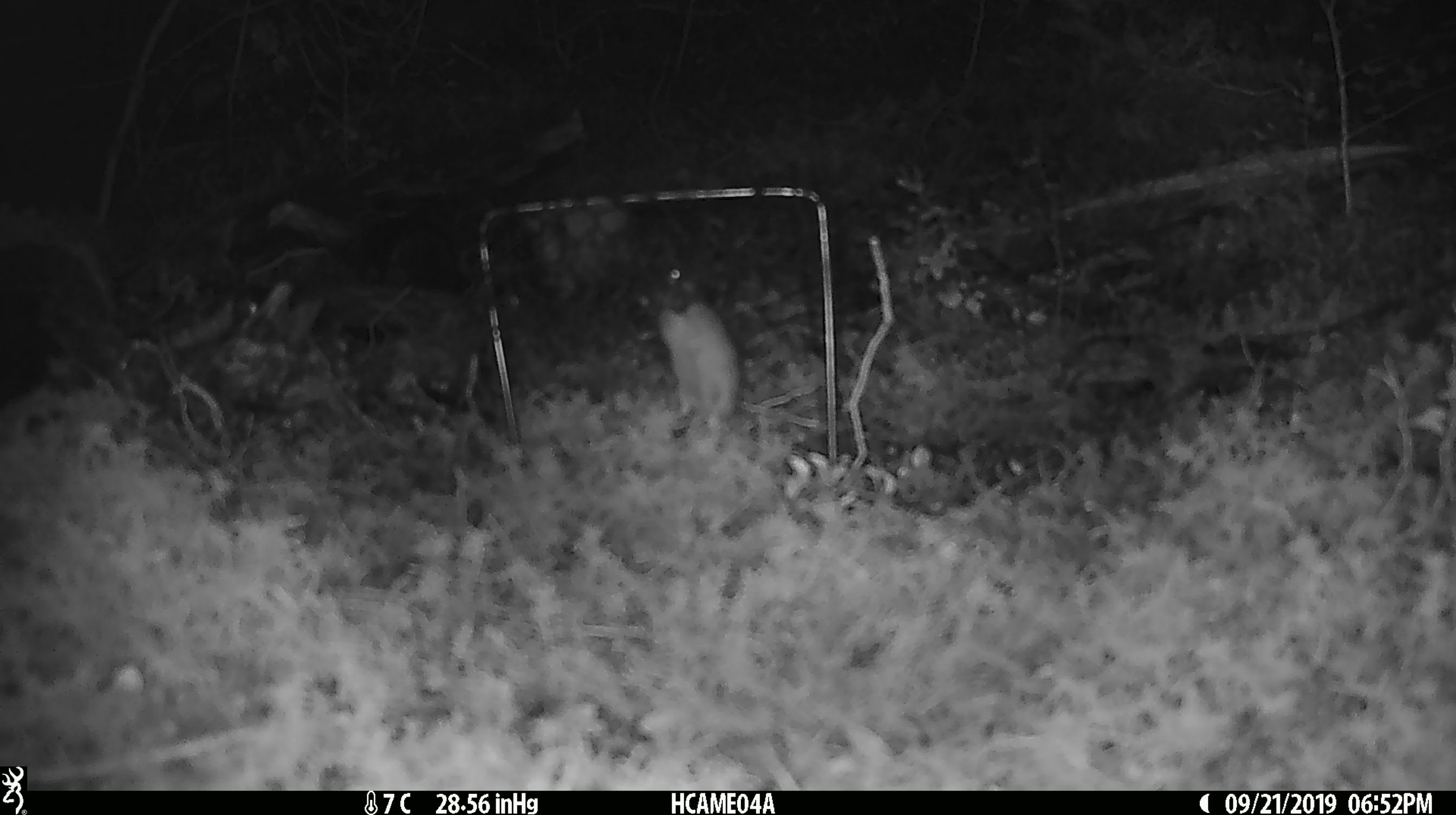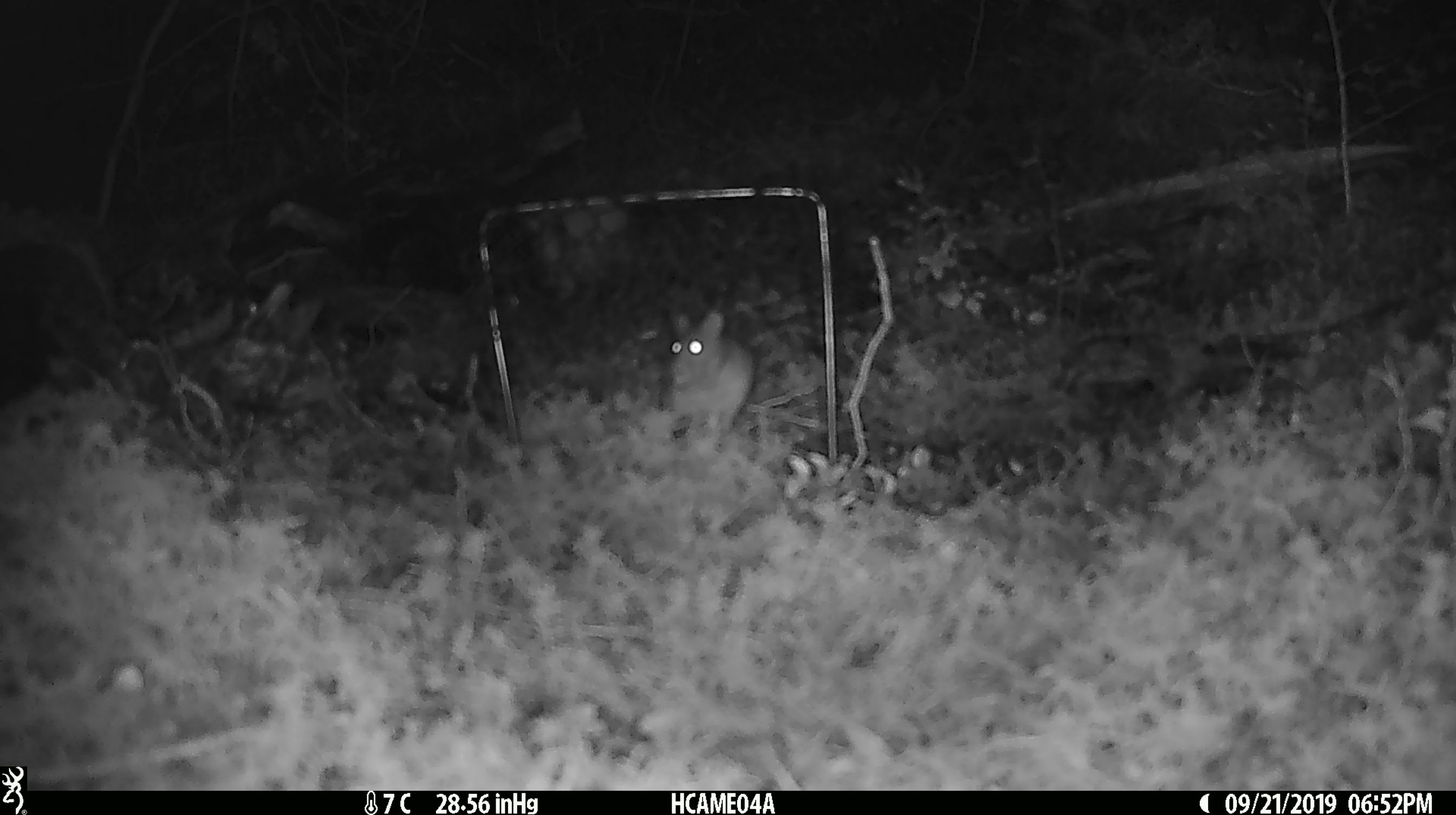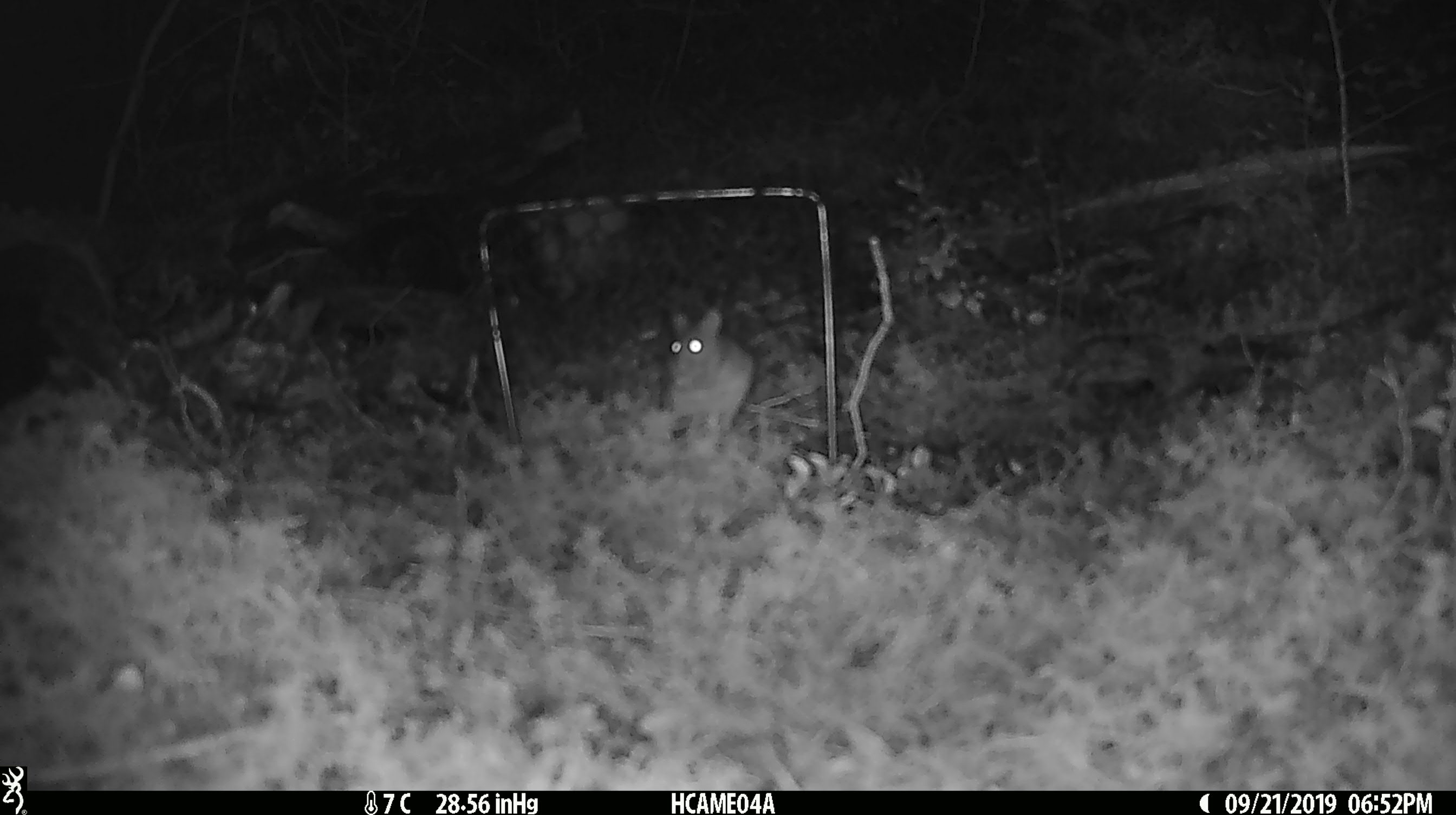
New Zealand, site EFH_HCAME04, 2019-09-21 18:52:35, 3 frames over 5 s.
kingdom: Animalia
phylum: Chordata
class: Mammalia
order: Rodentia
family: Muridae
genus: Mus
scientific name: Mus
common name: mouse